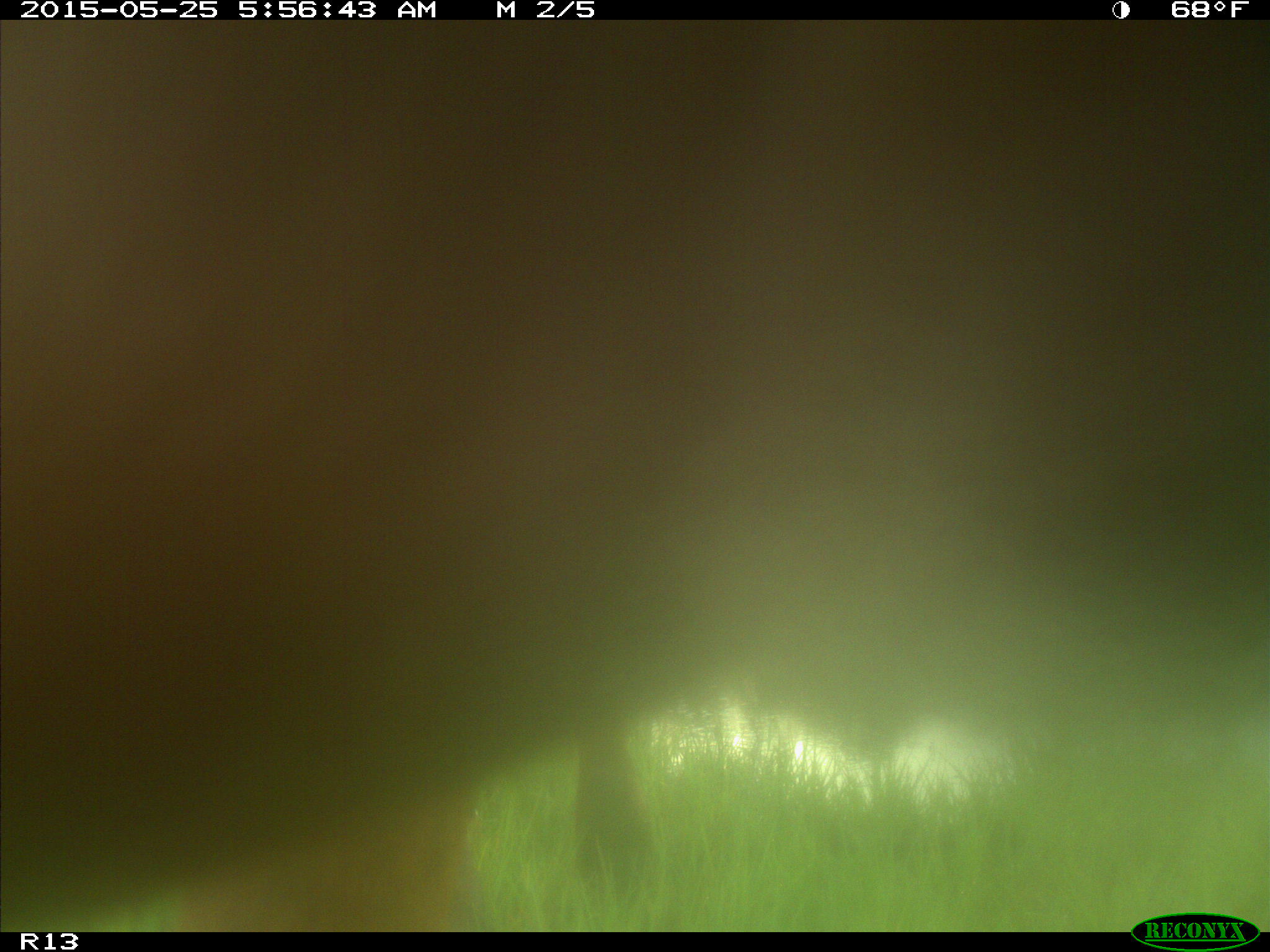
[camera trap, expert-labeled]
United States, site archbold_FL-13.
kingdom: Animalia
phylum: Chordata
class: Mammalia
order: Artiodactyla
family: Bovidae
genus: Bos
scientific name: Bos taurus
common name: domestic cow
Bos taurus (domestic cow).